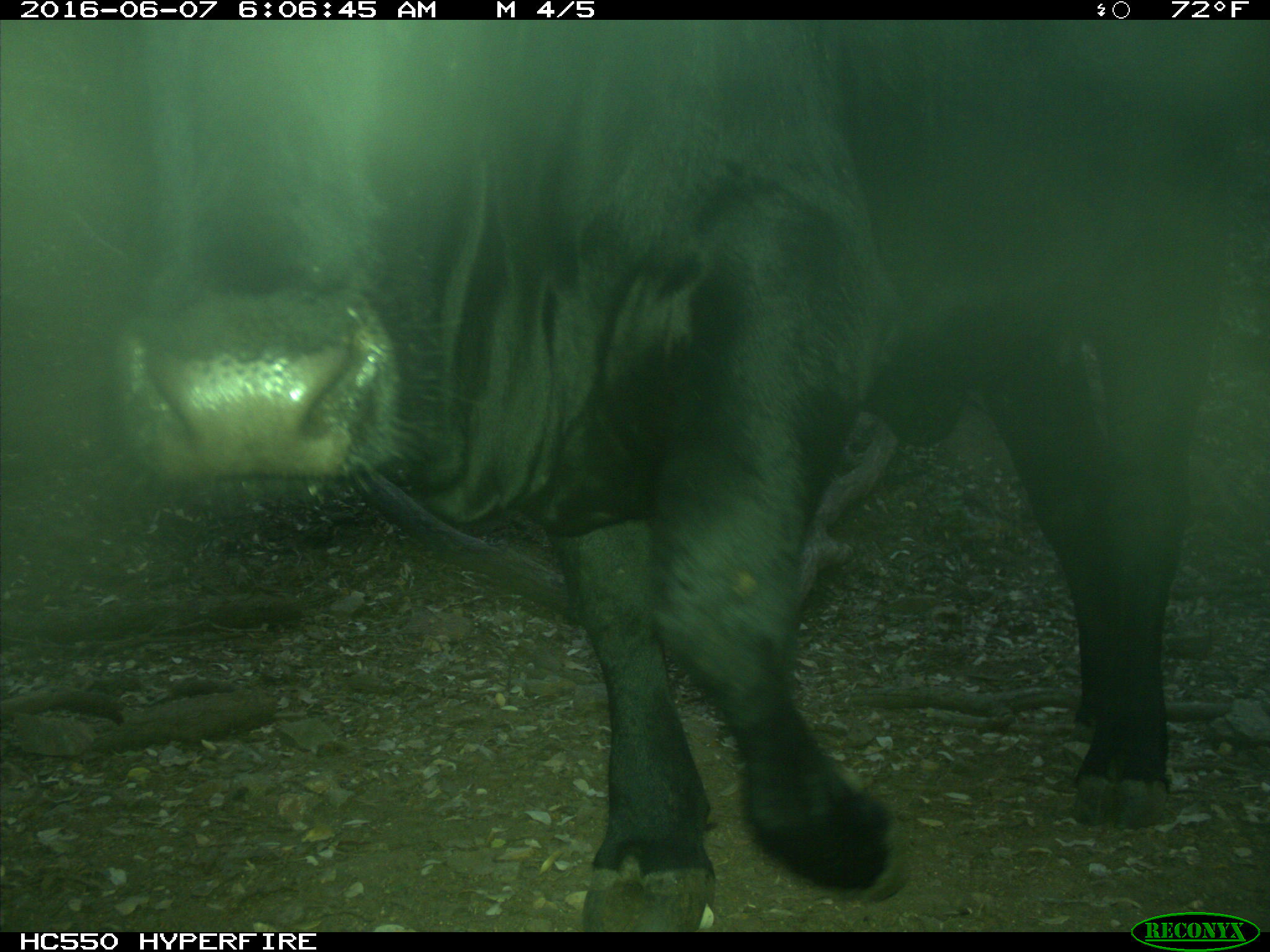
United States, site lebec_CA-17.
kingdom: Animalia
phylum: Chordata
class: Mammalia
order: Artiodactyla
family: Bovidae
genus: Bos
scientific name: Bos taurus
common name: domestic cow